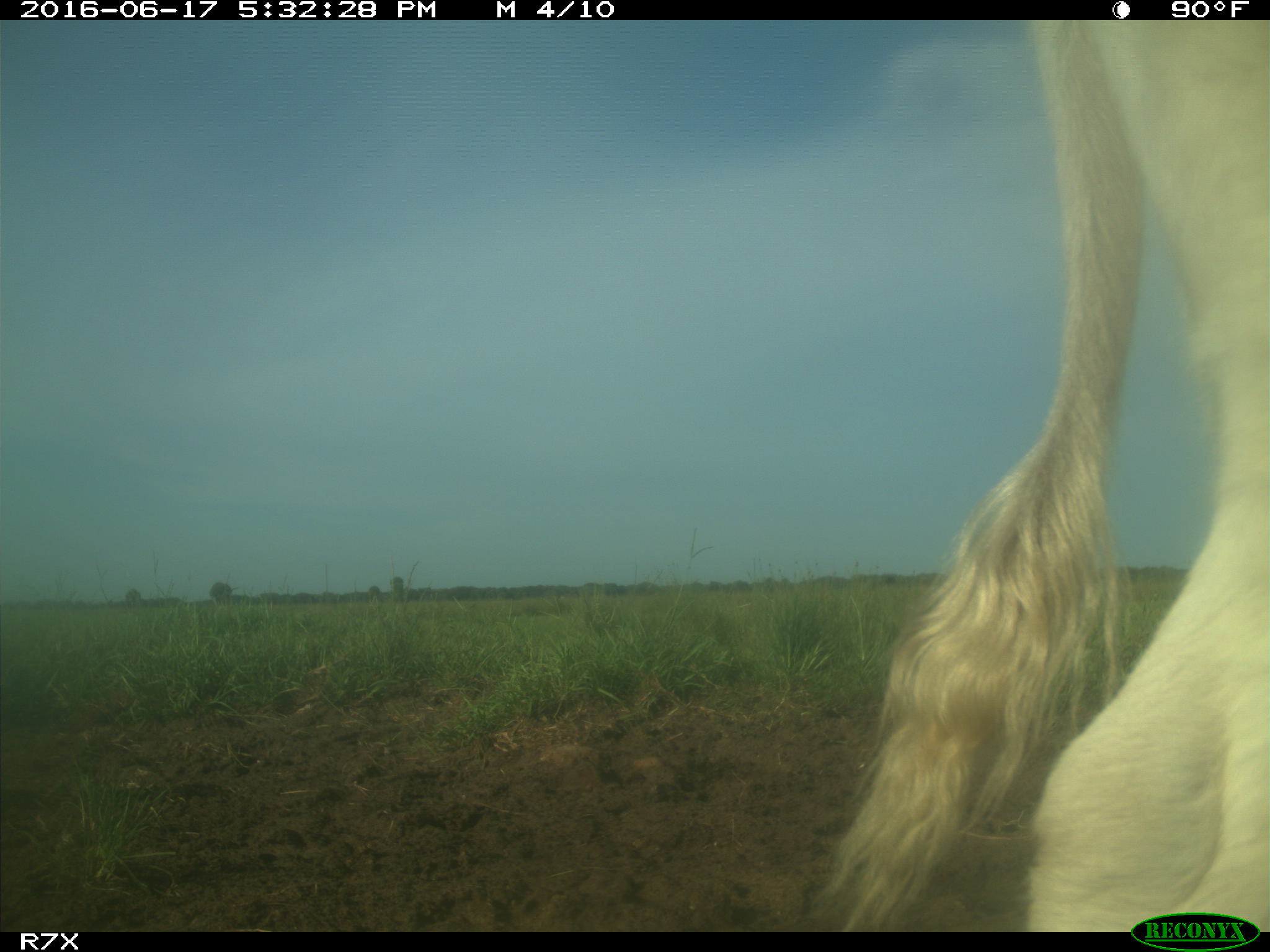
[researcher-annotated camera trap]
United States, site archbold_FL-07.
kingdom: Animalia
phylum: Chordata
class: Mammalia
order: Artiodactyla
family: Bovidae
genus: Bos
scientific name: Bos taurus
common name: domestic cow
Bos taurus (domestic cow).